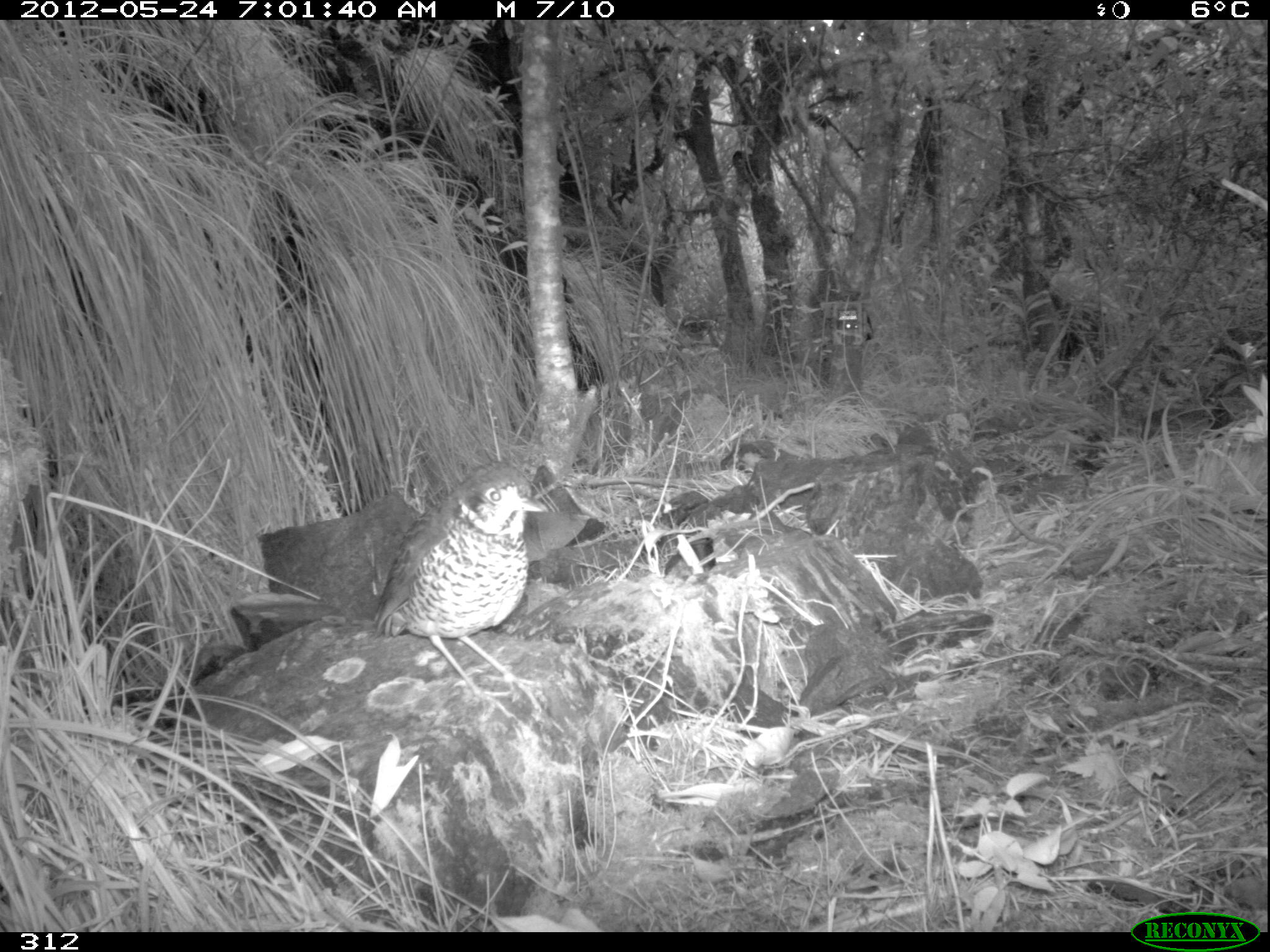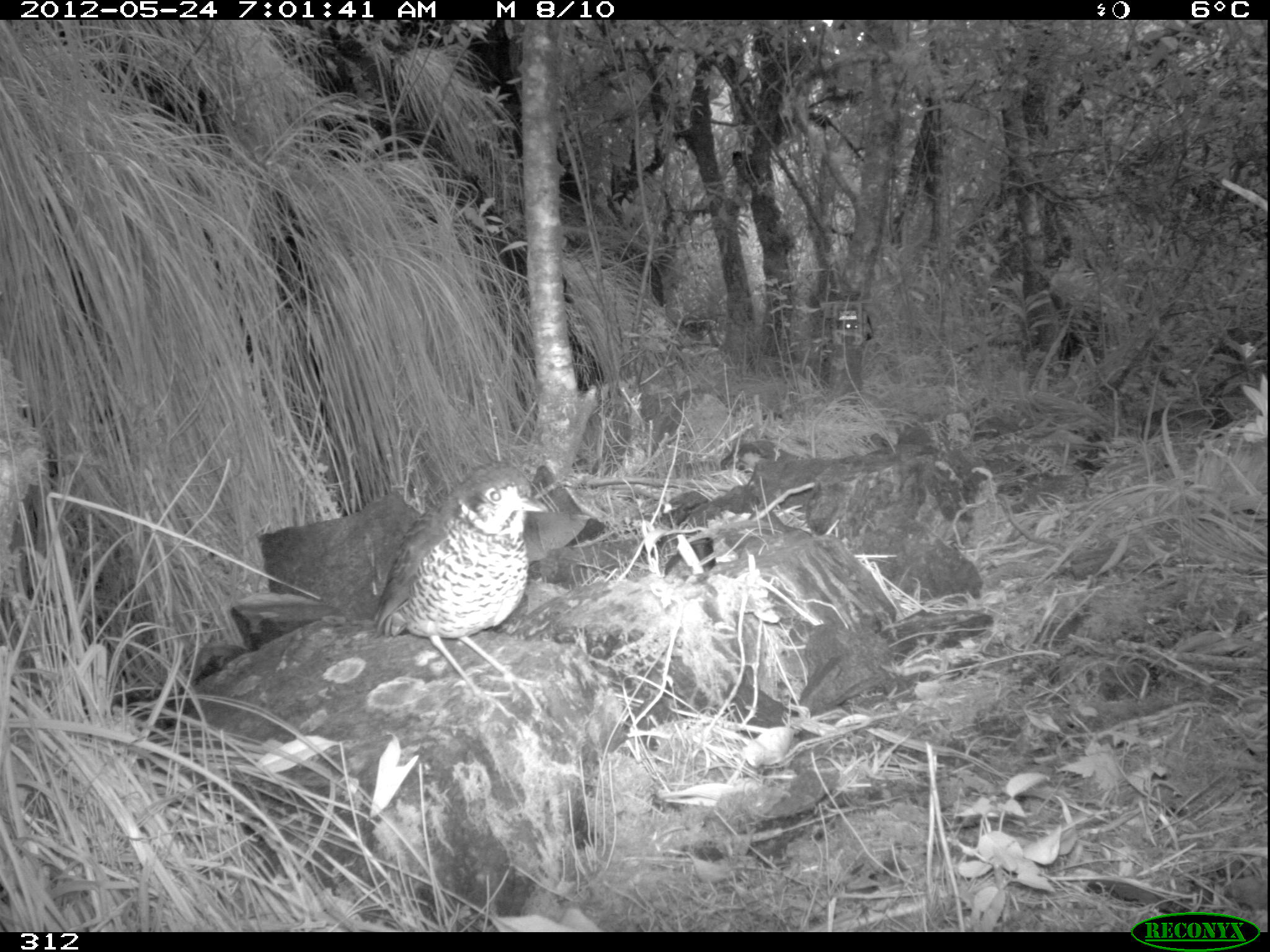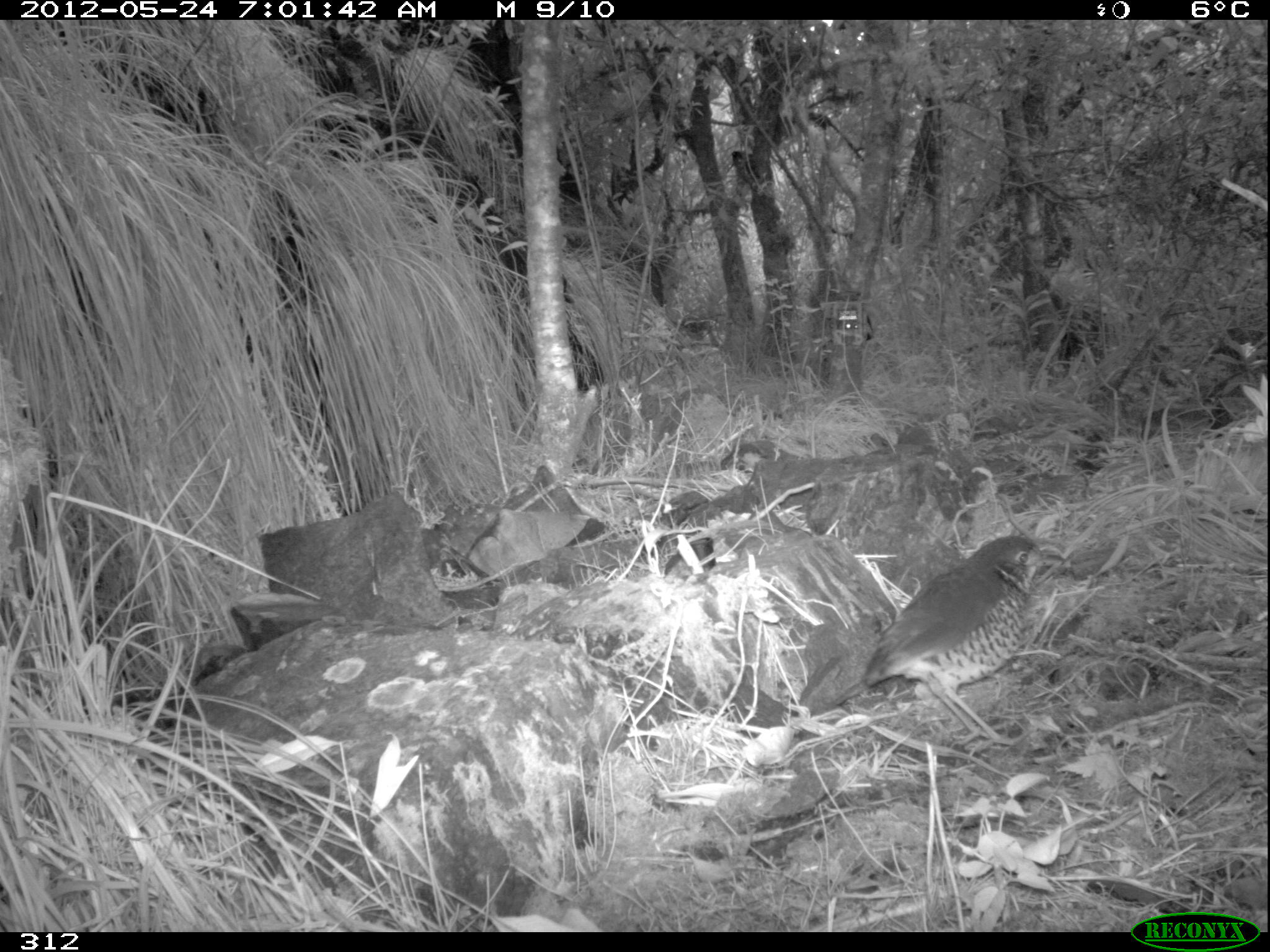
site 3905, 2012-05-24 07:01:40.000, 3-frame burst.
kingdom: Animalia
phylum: Chordata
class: Aves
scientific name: Aves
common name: bird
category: unknown bird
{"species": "unknown bird (bird) (Aves)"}